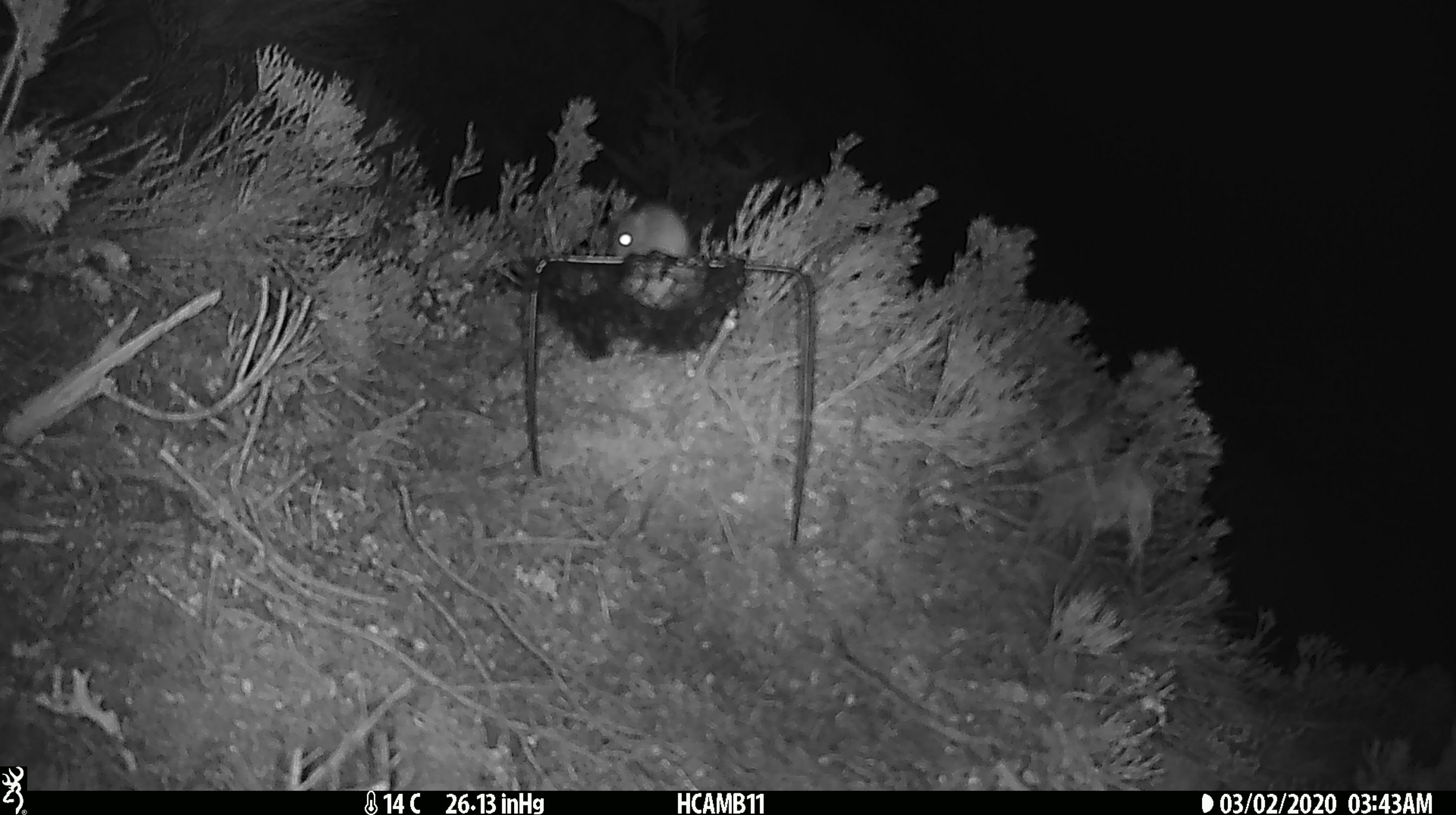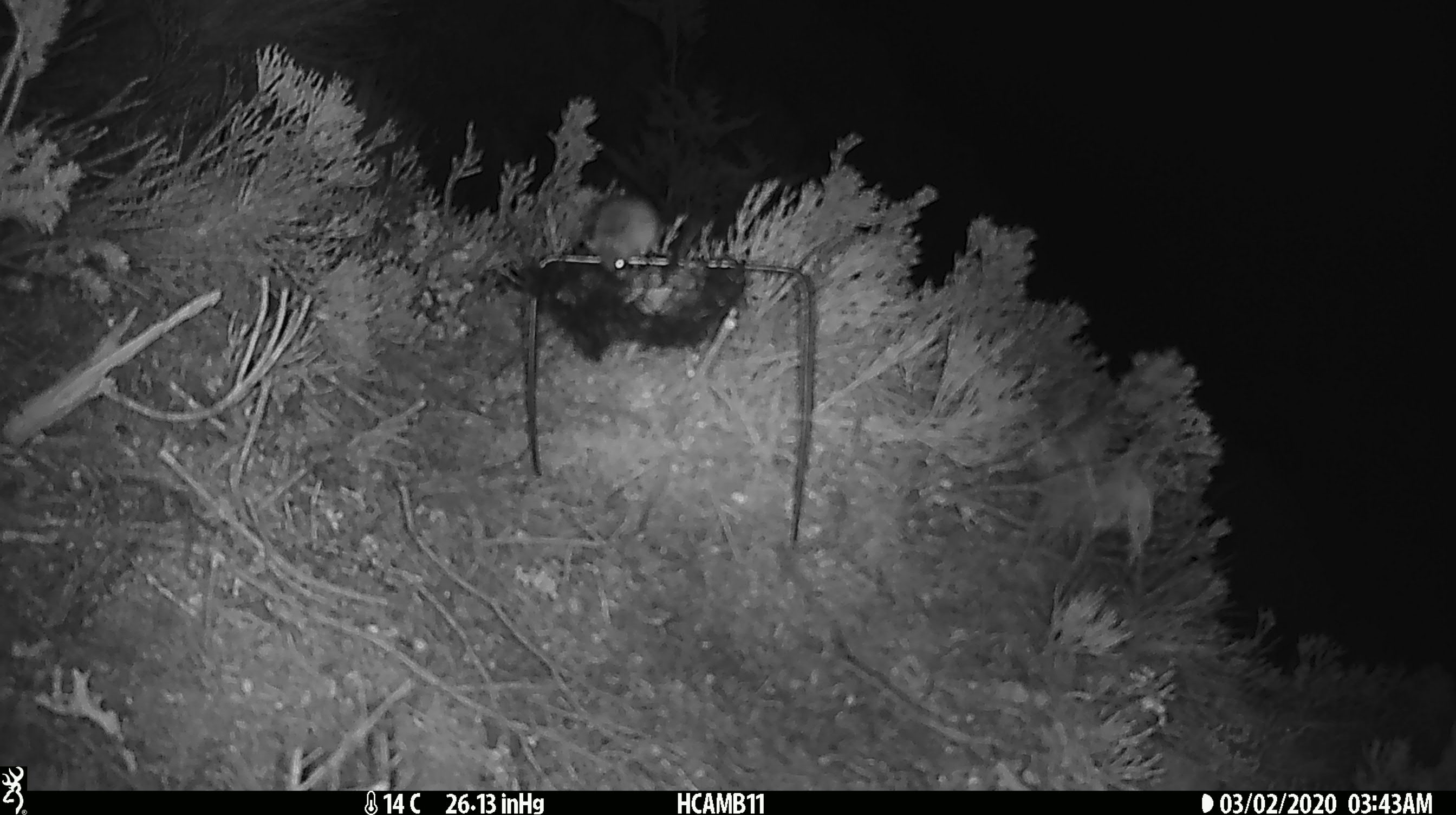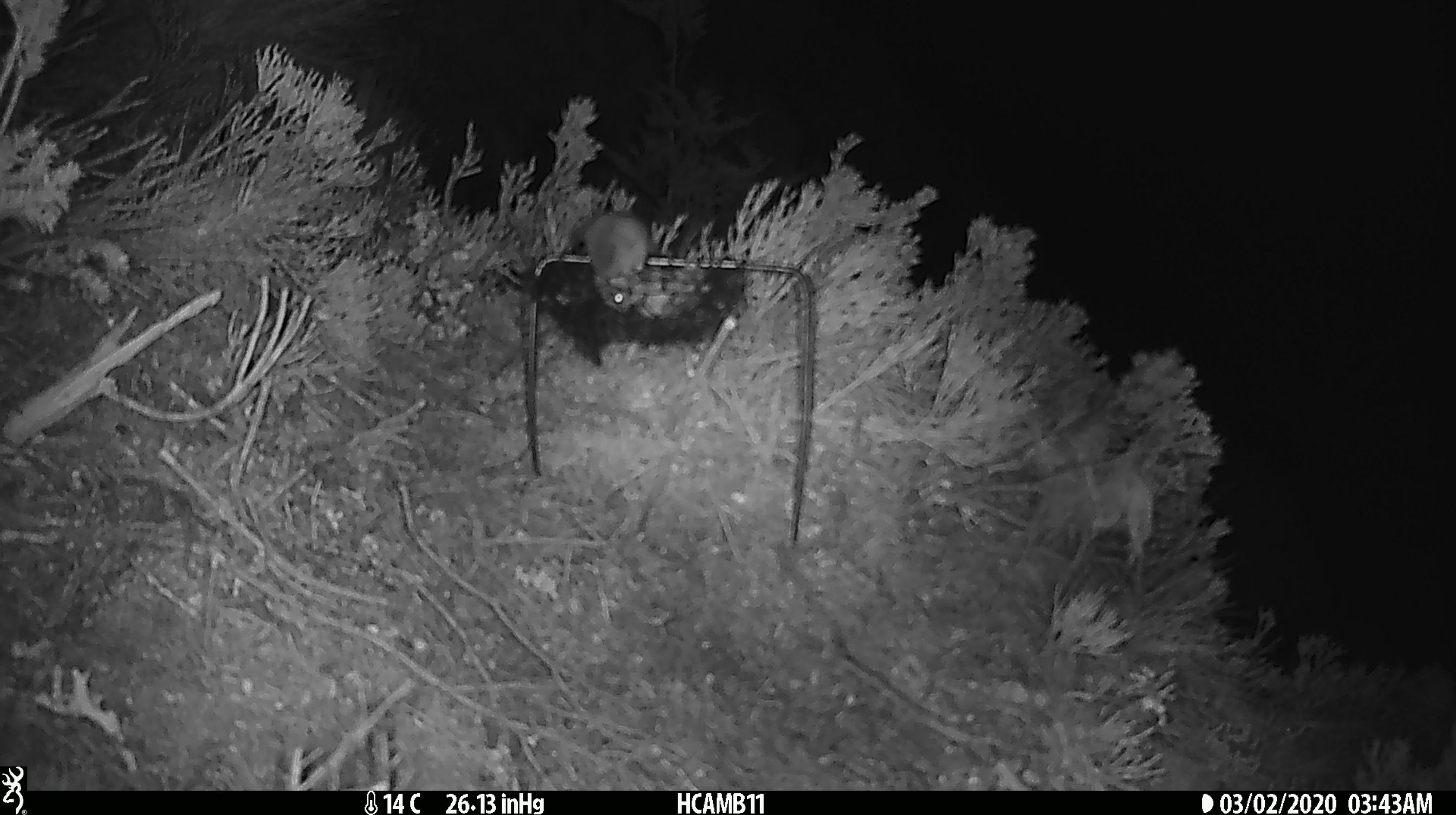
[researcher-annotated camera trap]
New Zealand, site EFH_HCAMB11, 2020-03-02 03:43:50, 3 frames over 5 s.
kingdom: Animalia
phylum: Chordata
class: Mammalia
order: Rodentia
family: Muridae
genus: Mus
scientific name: Mus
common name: mouse